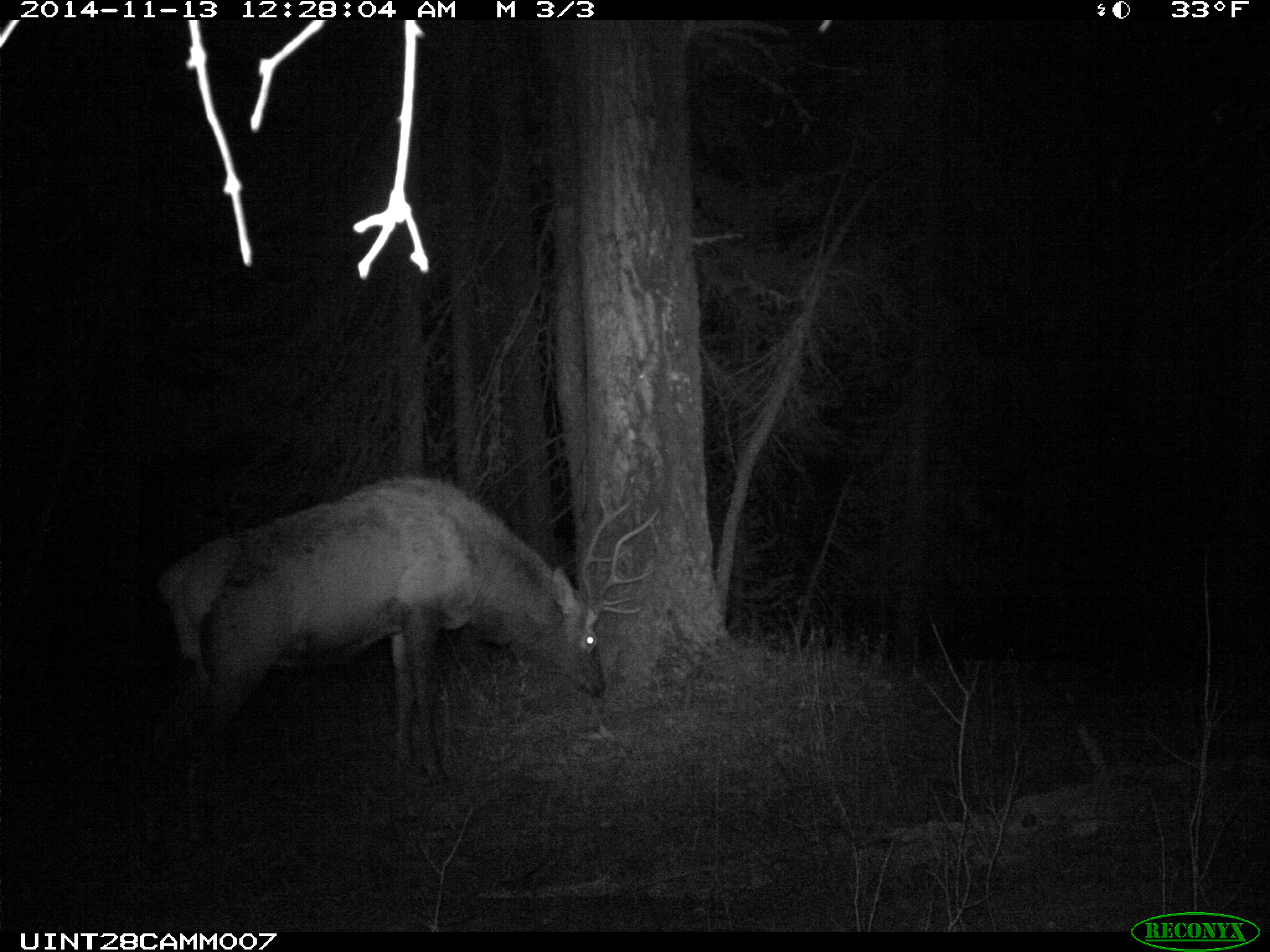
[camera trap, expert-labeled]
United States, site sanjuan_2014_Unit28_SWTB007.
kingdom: Animalia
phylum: Chordata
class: Mammalia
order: Artiodactyla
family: Cervidae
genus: Cervus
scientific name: Cervus elaphus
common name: red deer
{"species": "Cervus elaphus (red deer)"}